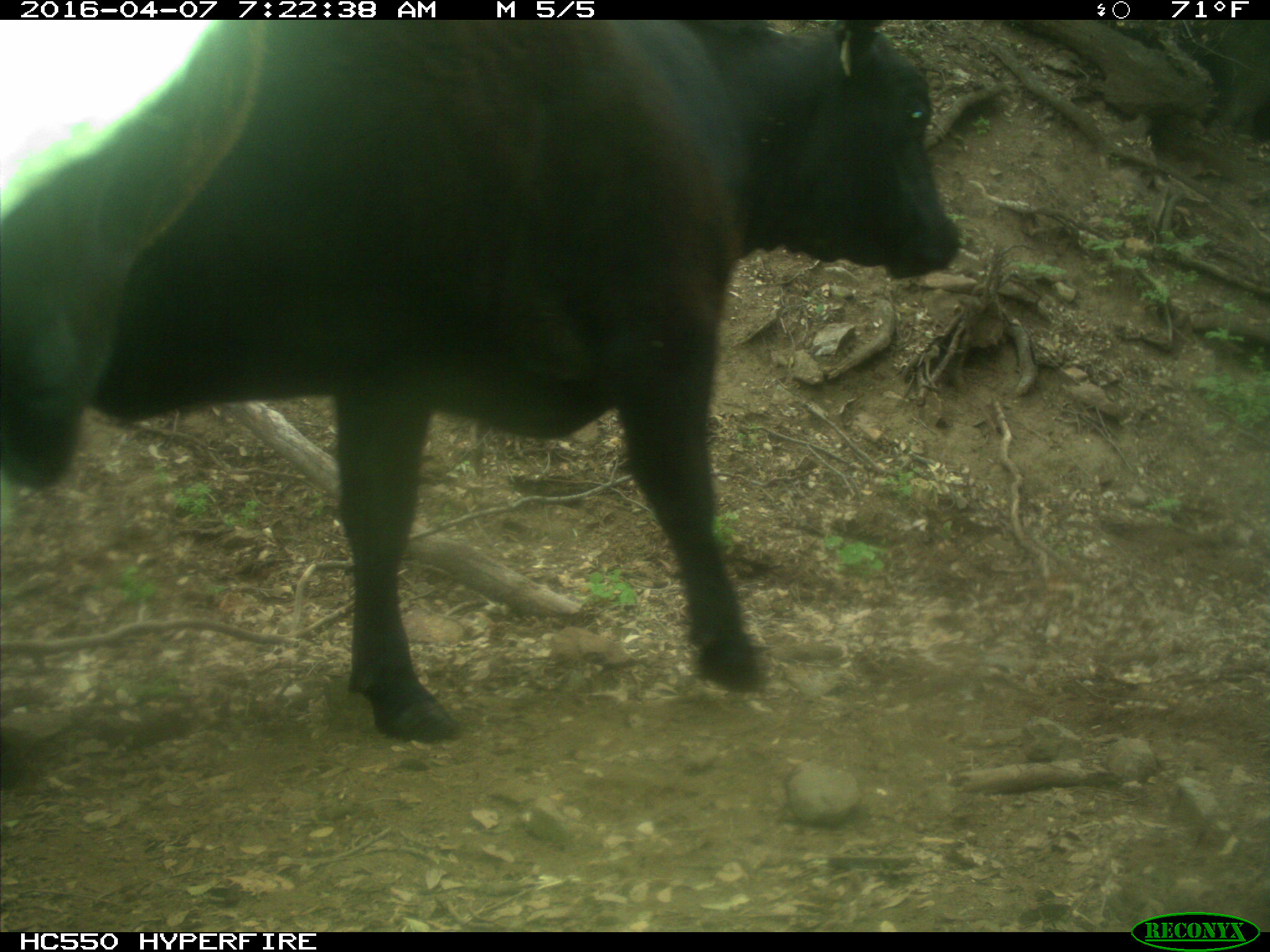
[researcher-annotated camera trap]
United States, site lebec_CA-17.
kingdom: Animalia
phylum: Chordata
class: Mammalia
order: Artiodactyla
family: Bovidae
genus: Bos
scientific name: Bos taurus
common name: domestic cow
Bos taurus (domestic cow).